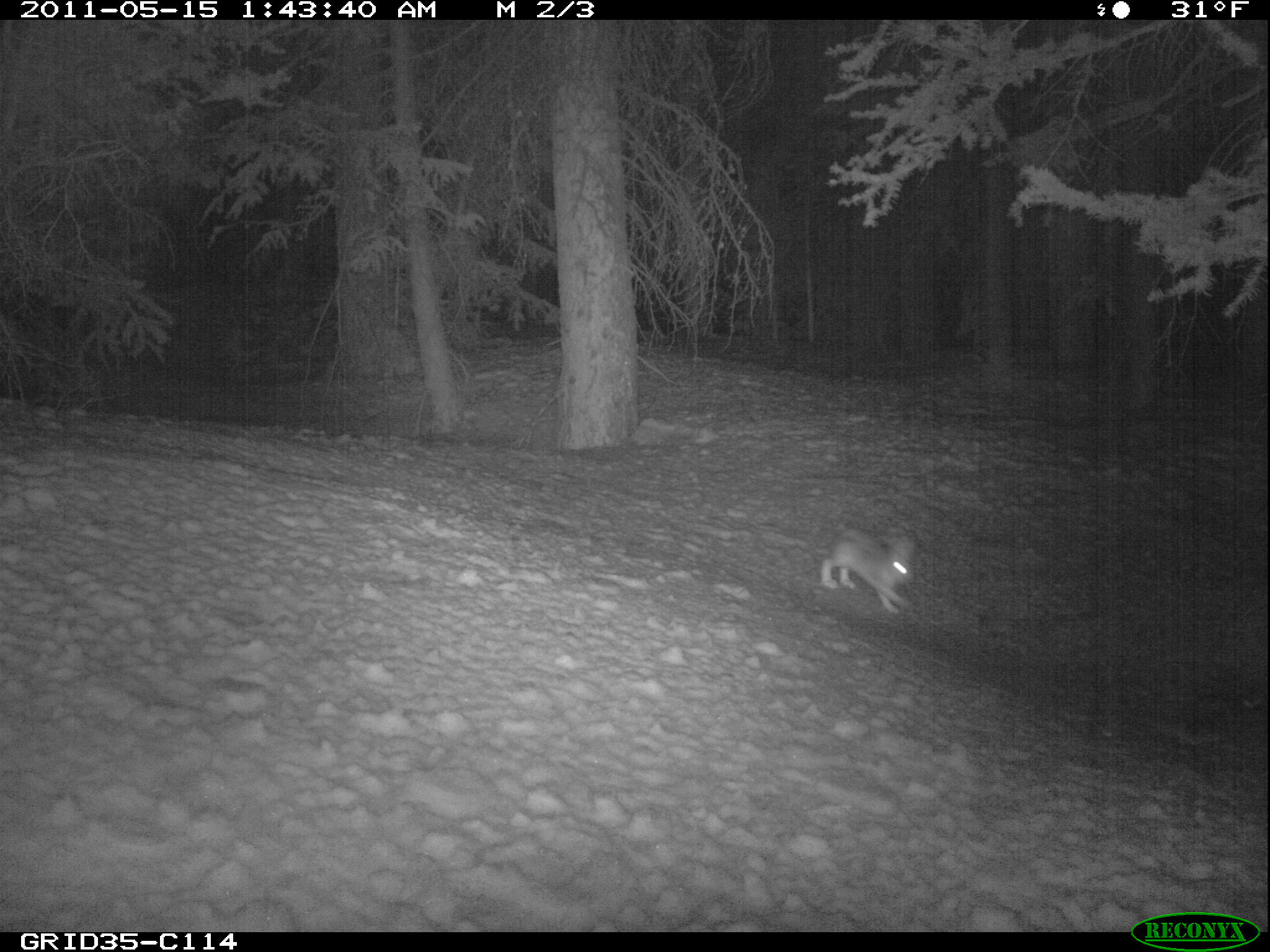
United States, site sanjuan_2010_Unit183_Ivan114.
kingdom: Animalia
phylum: Chordata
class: Mammalia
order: Lagomorpha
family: Leporidae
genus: Lepus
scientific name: Lepus americanus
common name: snowshoe hare